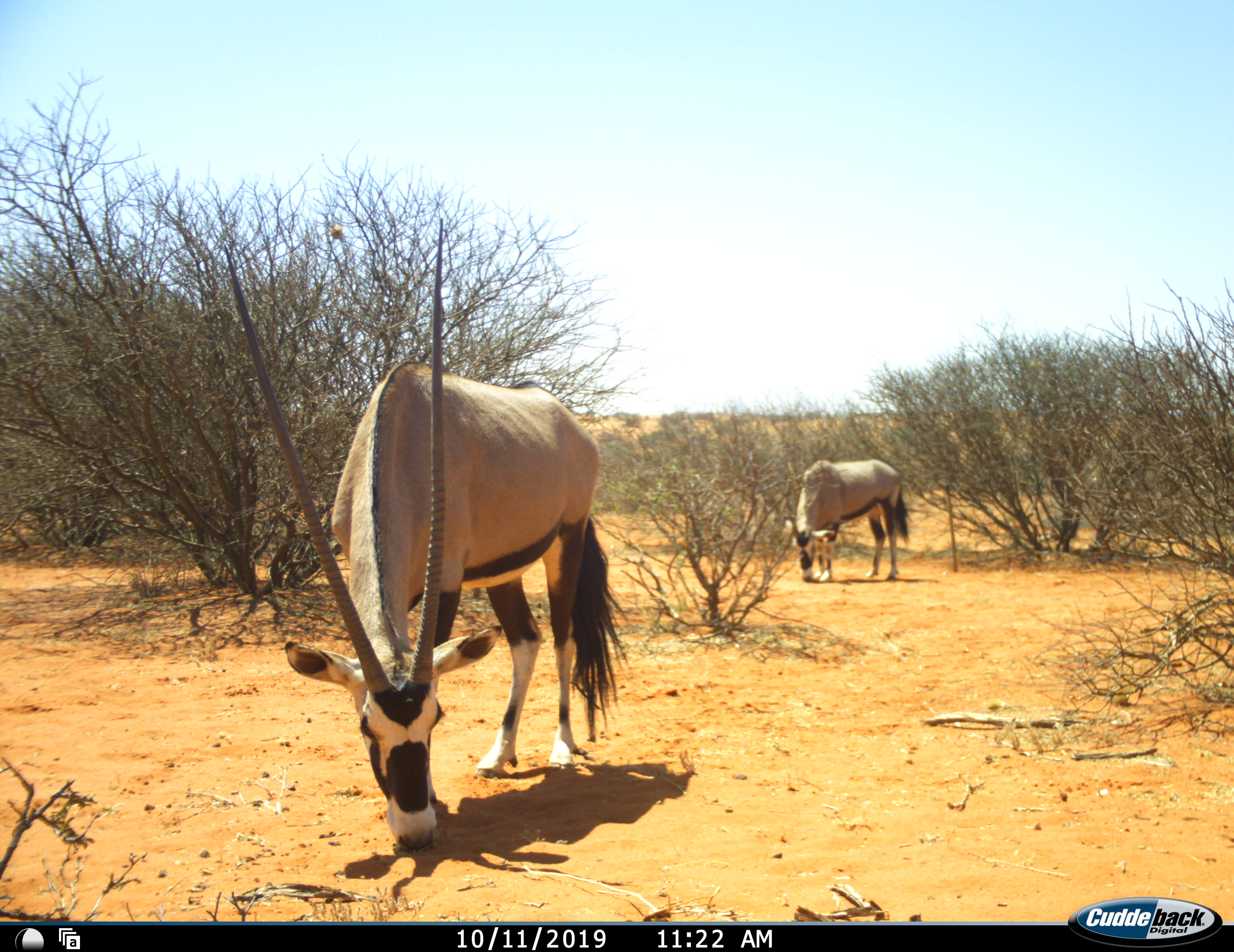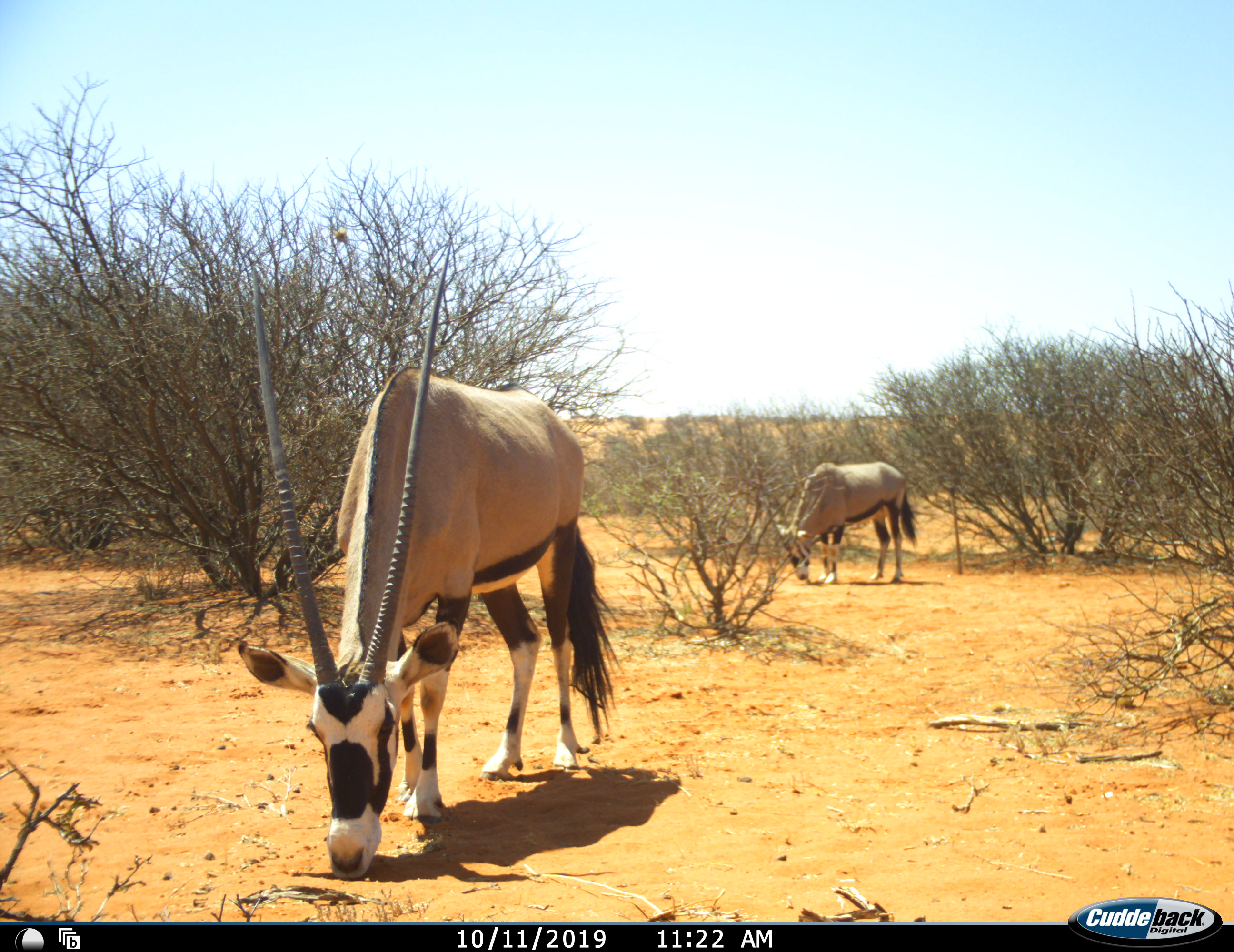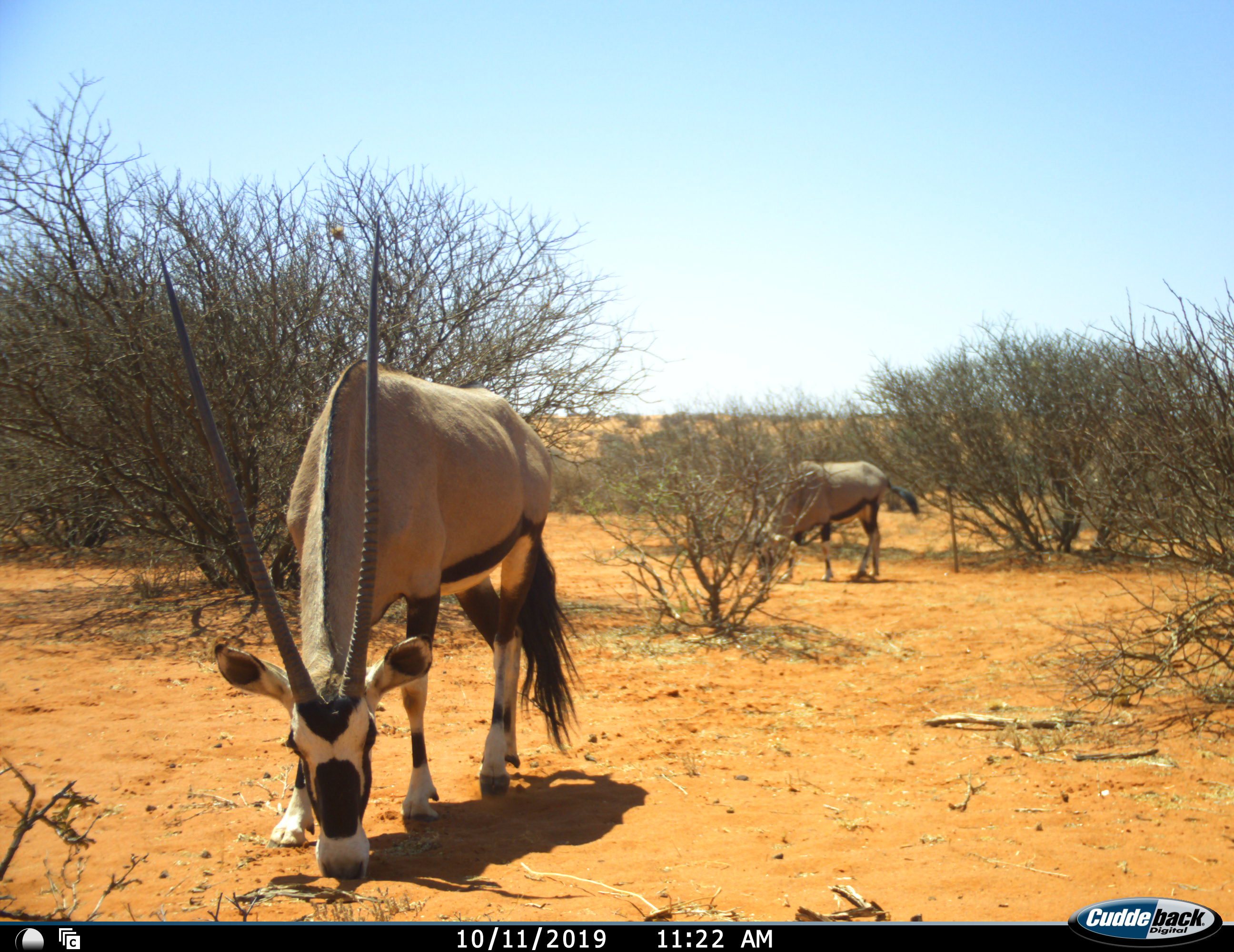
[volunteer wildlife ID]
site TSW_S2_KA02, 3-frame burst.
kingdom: Animalia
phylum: Chordata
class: Mammalia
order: Artiodactyla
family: Bovidae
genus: Oryx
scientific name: Oryx gazella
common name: gemsbok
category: oryx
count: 2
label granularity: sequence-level